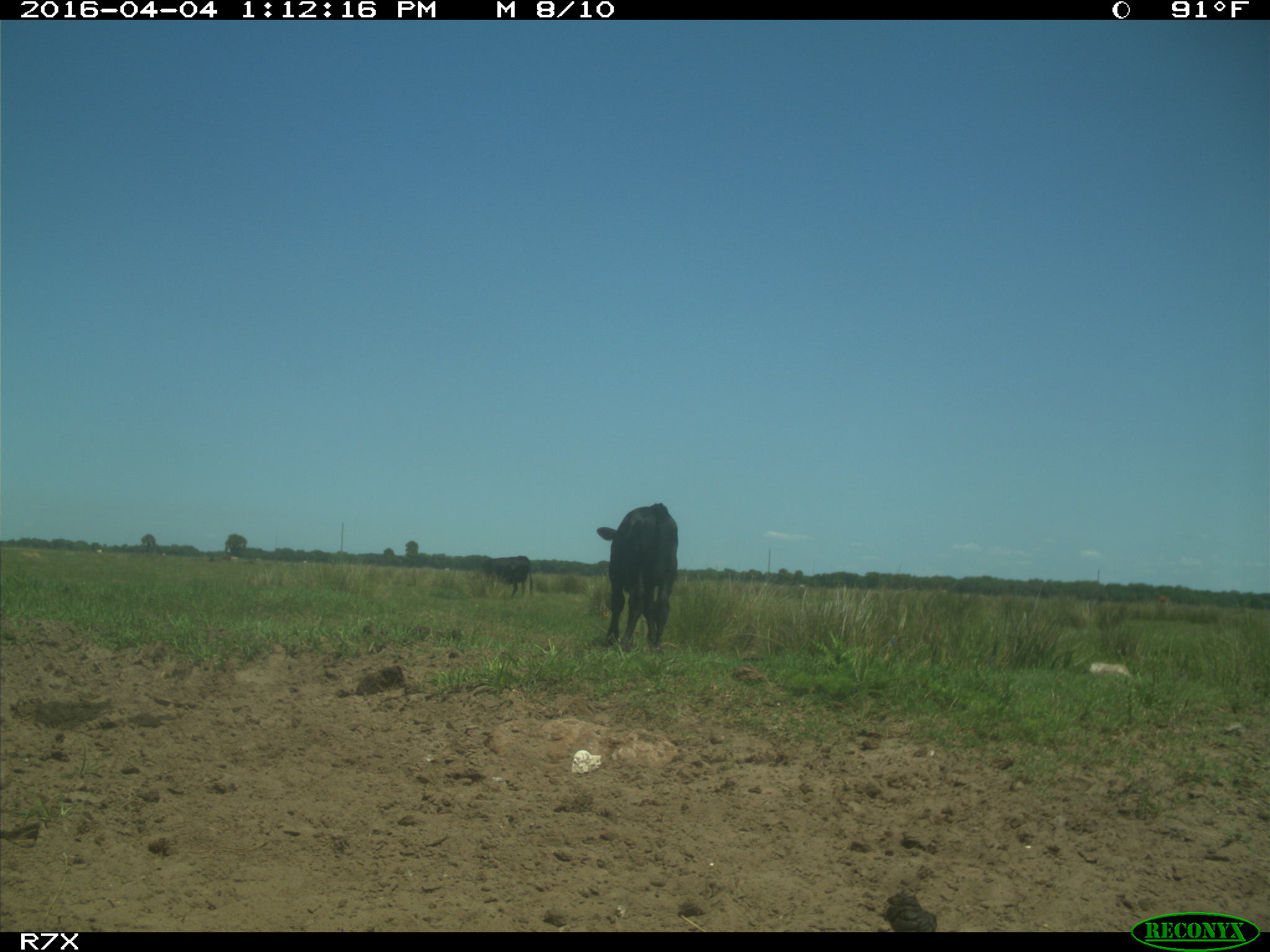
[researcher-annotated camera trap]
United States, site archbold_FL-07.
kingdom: Animalia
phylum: Chordata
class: Mammalia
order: Artiodactyla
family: Bovidae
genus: Bos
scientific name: Bos taurus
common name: domestic cow